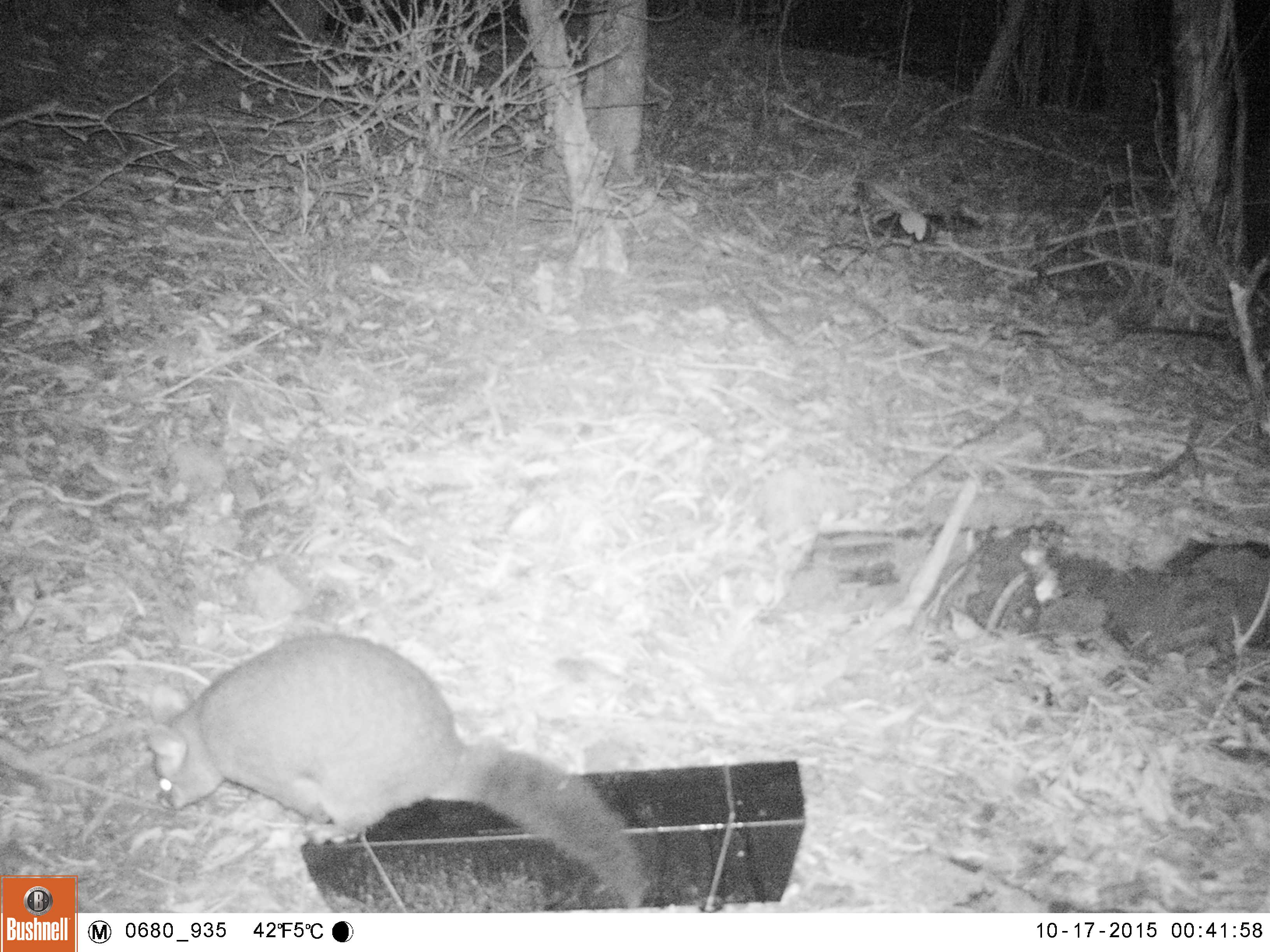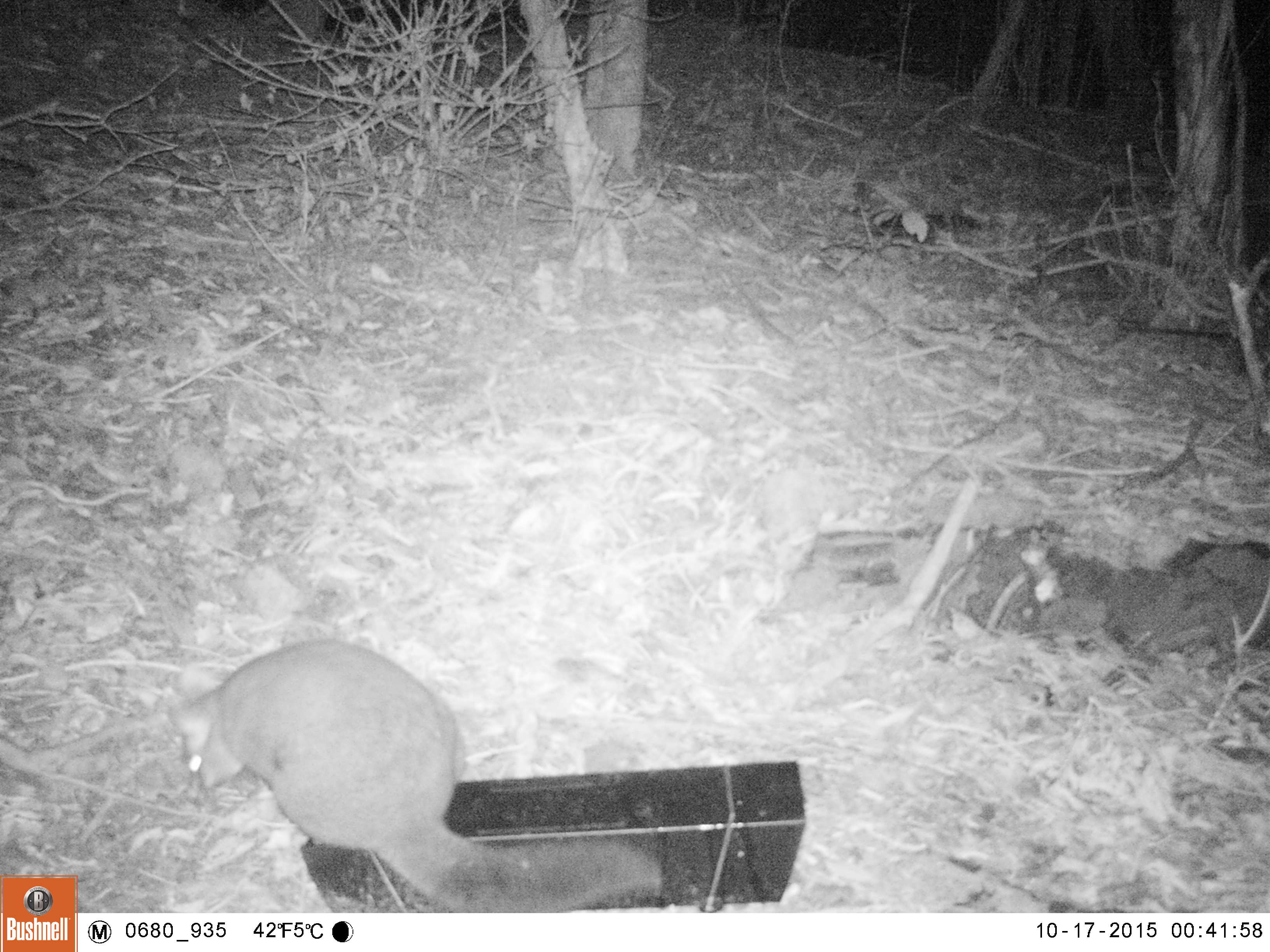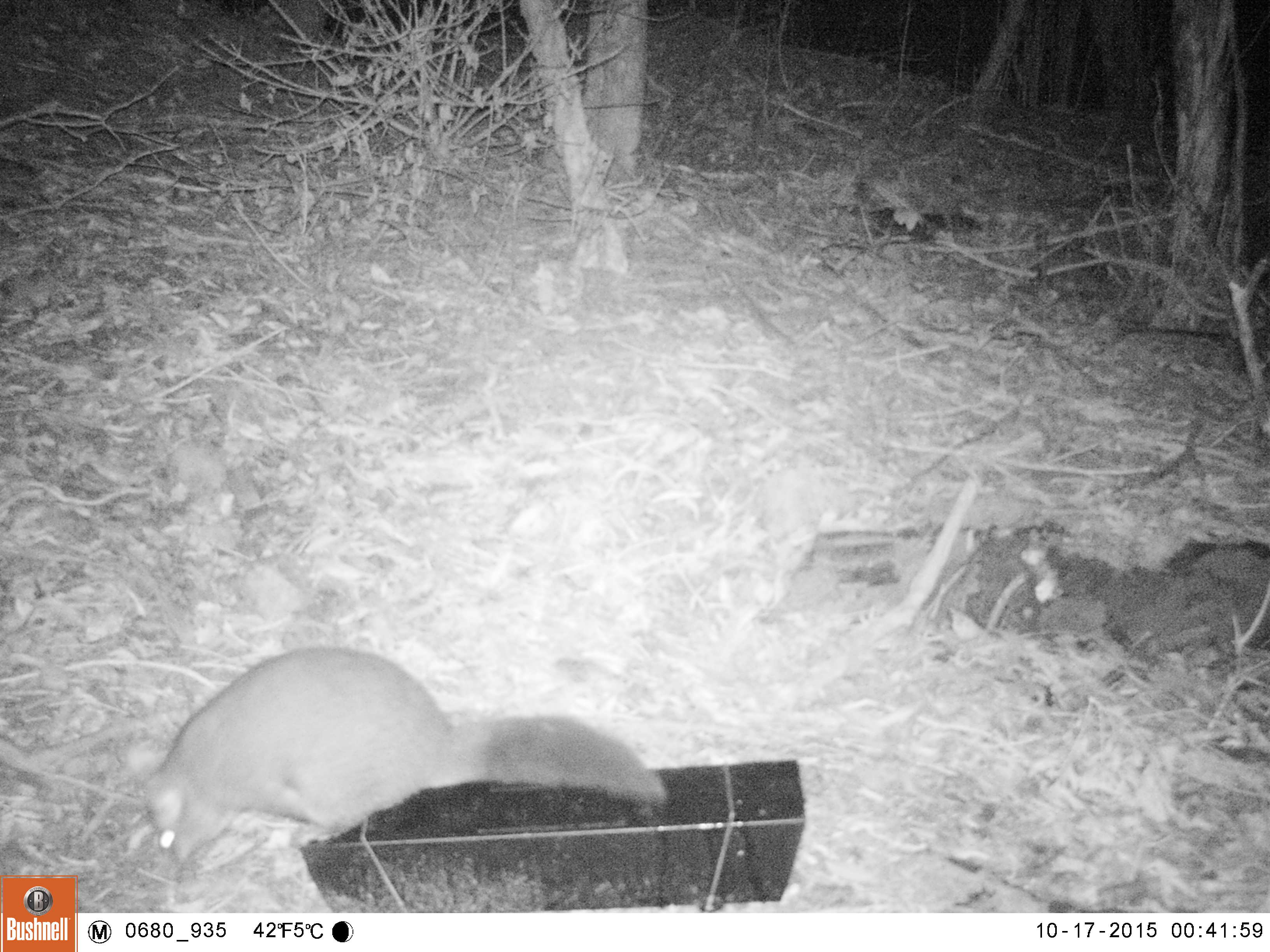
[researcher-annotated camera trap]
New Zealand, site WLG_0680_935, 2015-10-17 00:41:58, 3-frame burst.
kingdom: Animalia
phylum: Chordata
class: Mammalia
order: Diprotodontia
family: Phalangeridae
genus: Trichosurus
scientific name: Trichosurus vulpecula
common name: common brushtail possum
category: possum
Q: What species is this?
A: Possum (common brushtail possum) (Trichosurus vulpecula).